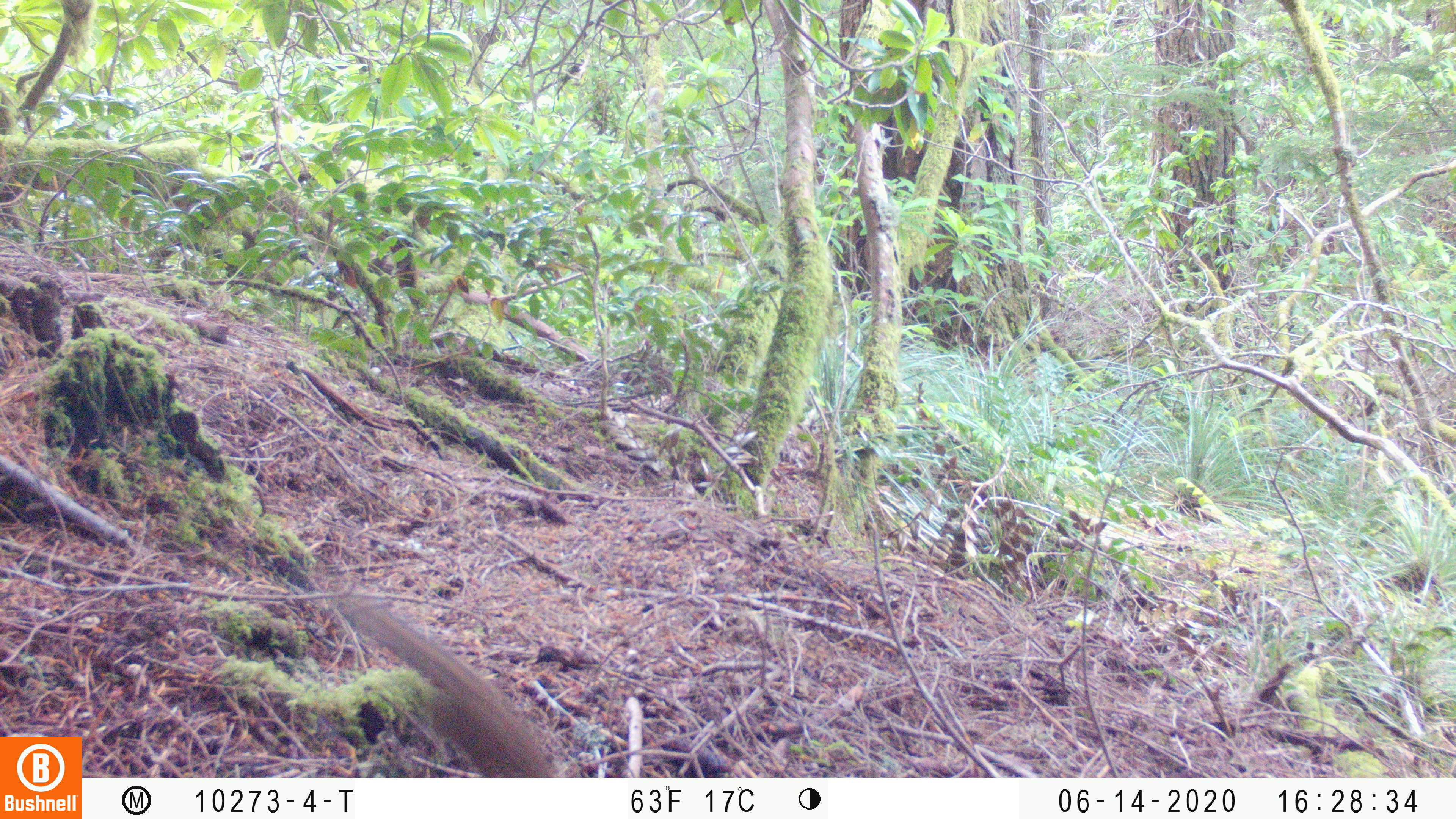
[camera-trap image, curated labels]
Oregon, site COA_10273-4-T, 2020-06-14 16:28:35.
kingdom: Animalia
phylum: Chordata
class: Mammalia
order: Rodentia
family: Sciuridae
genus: Neotamias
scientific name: Neotamias townsendii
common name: townsend's chipmunk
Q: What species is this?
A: Townsend's chipmunk (Neotamias townsendii).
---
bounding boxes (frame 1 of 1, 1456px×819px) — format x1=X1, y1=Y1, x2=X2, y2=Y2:
townsend's chipmunk: x1=338, y1=594, x2=560, y2=772